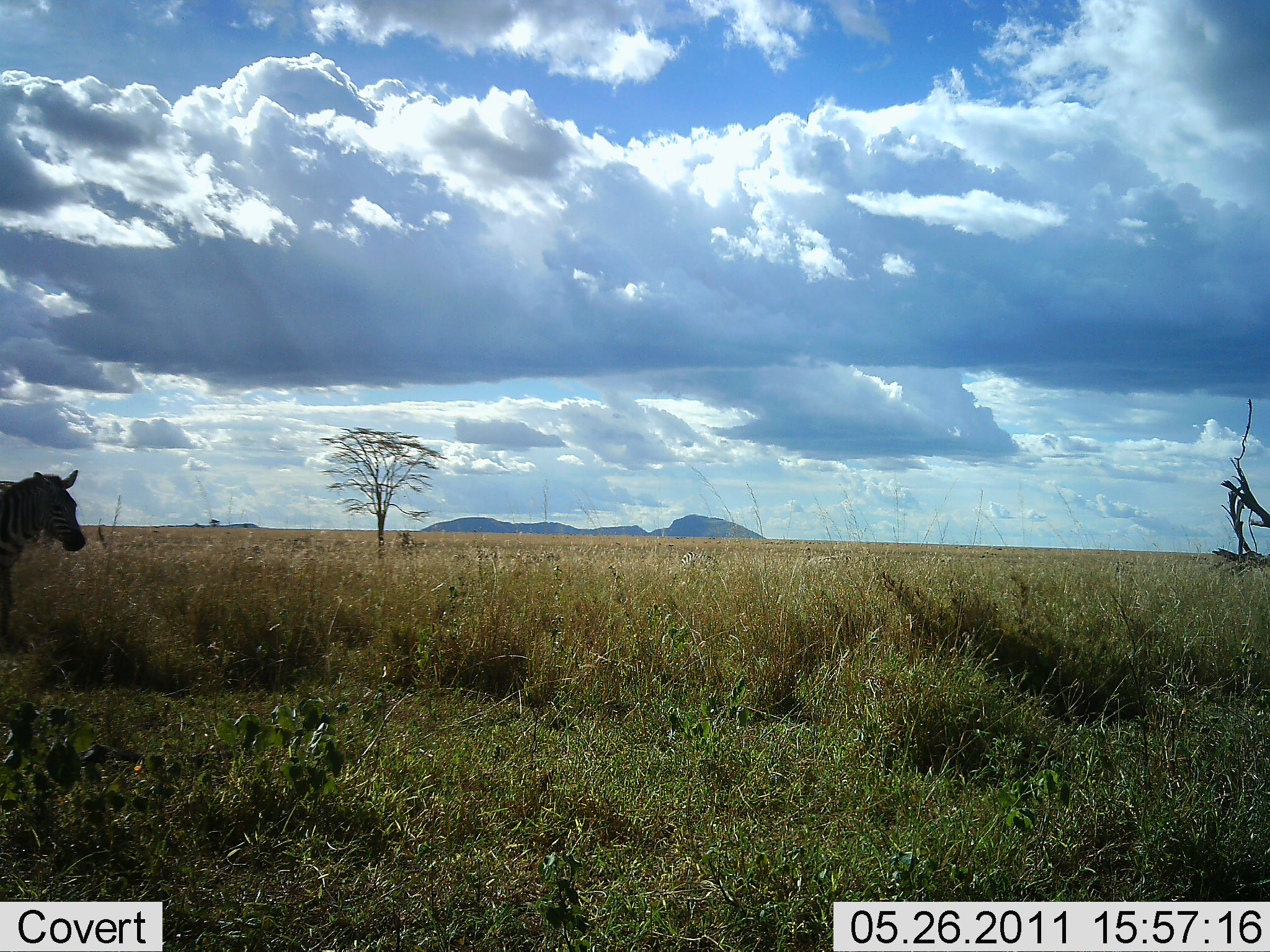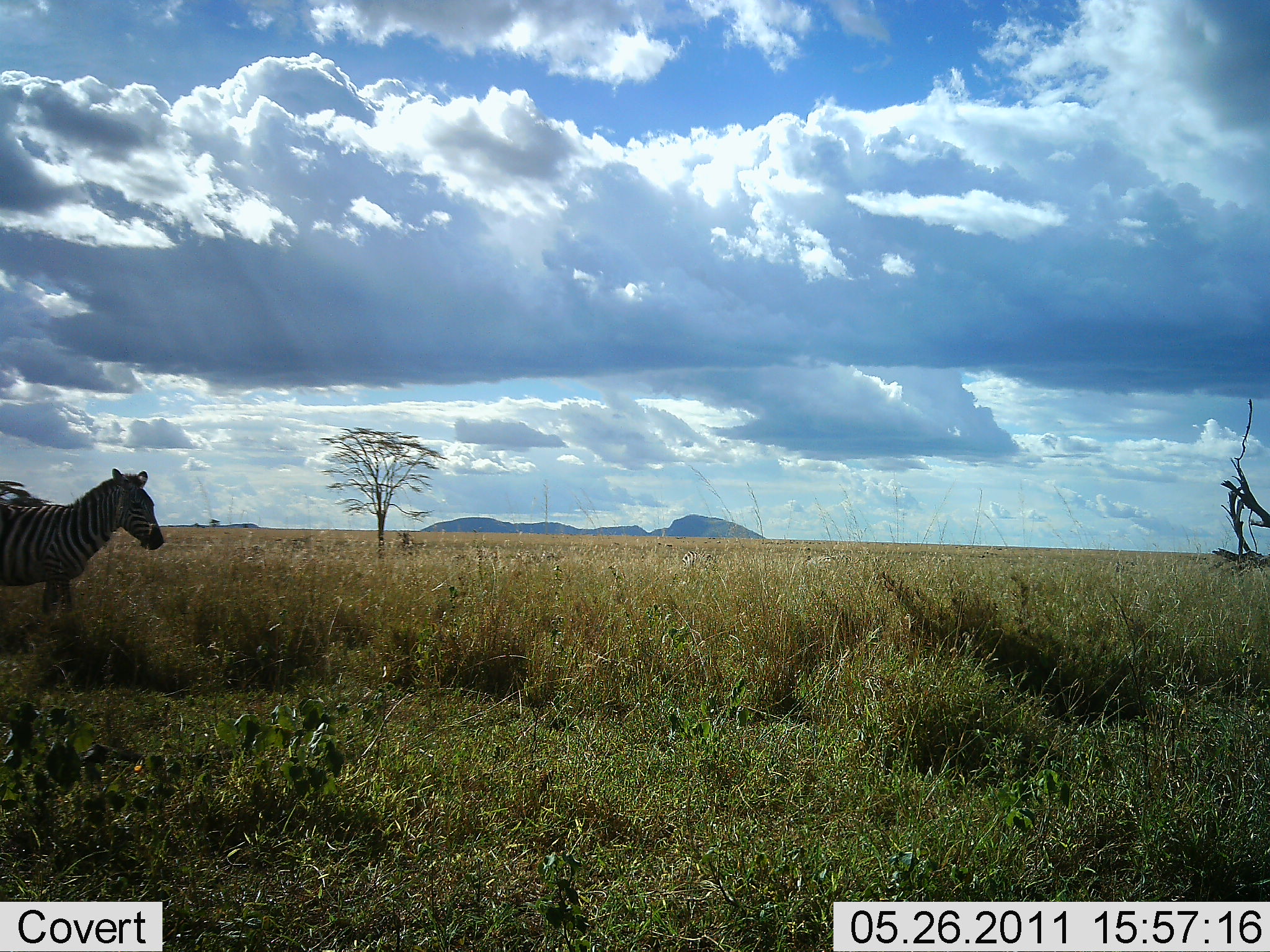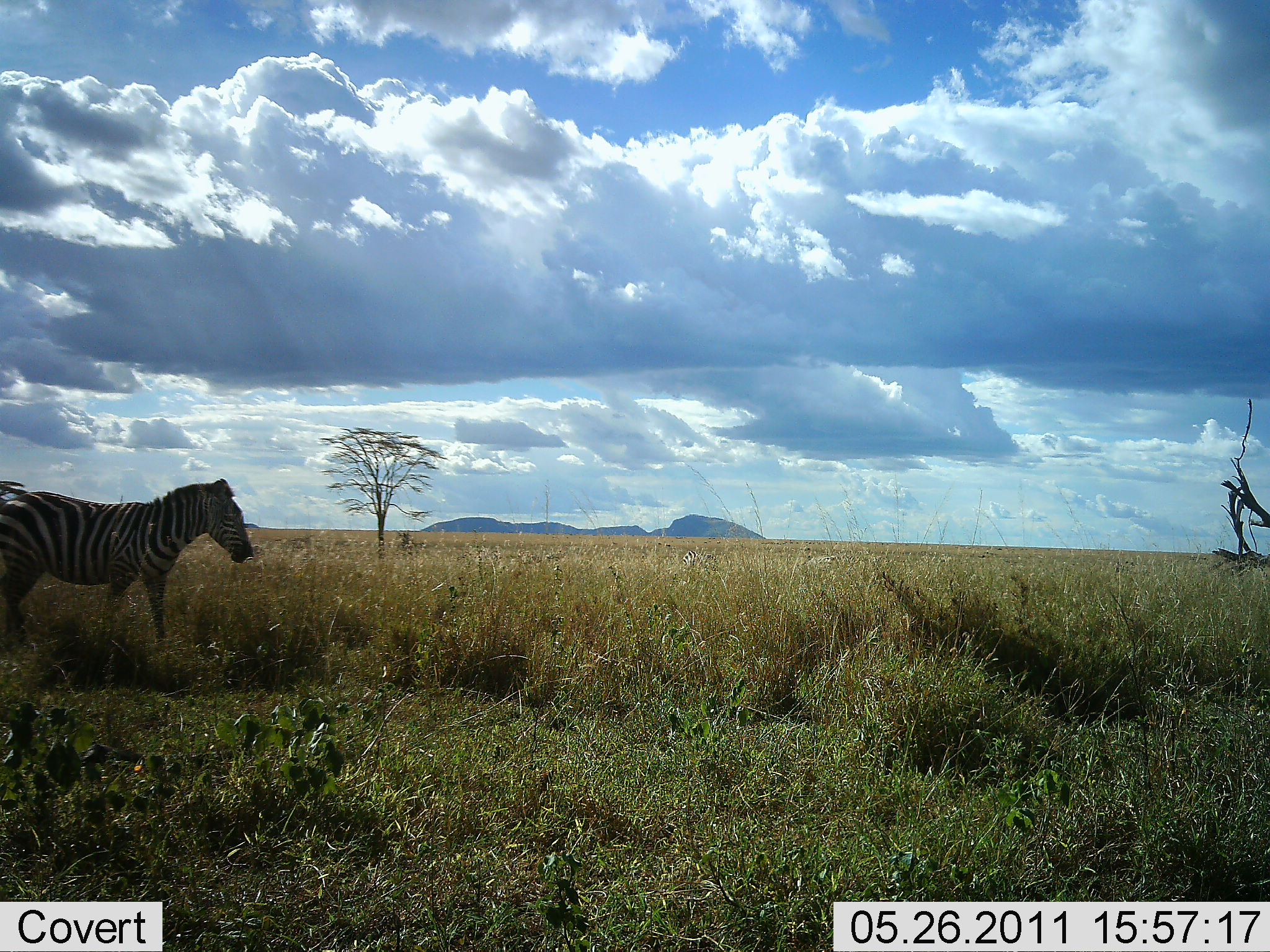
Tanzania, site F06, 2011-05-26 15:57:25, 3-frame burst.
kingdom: Animalia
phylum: Chordata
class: Mammalia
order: Perissodactyla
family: Equidae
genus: Equus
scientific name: Equus quagga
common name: plains zebra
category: zebra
Zebra (plains zebra) (Equus quagga), count 1. Behavior (volunteer vote fractions): standing 25%, resting 0%, moving 75%, interacting 0%. Young present (vote fraction): 0%. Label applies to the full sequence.